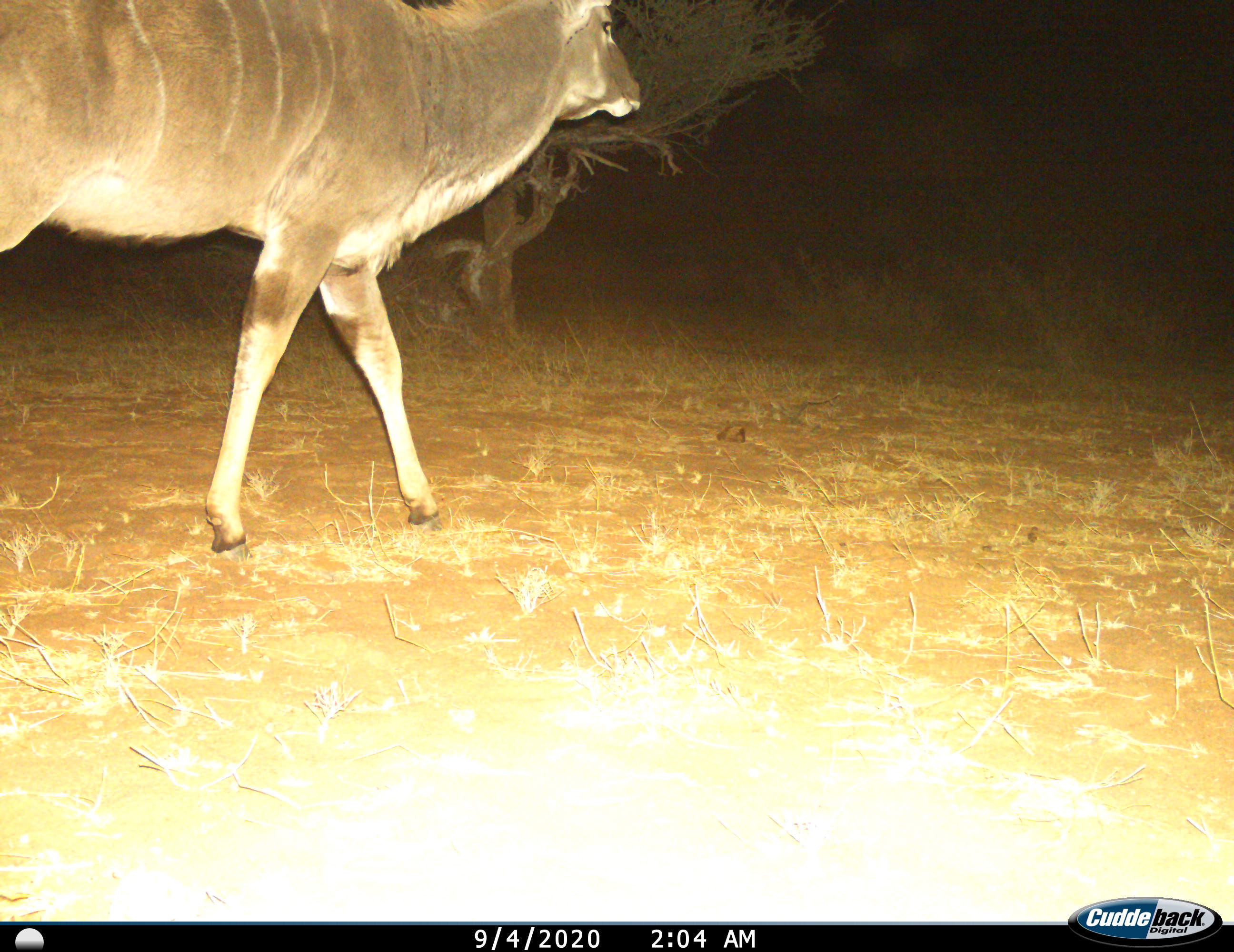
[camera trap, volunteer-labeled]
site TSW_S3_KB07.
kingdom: Animalia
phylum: Chordata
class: Mammalia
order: Artiodactyla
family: Bovidae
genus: Tragelaphus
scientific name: Tragelaphus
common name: kudu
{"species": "kudu (Tragelaphus)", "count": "1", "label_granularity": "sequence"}